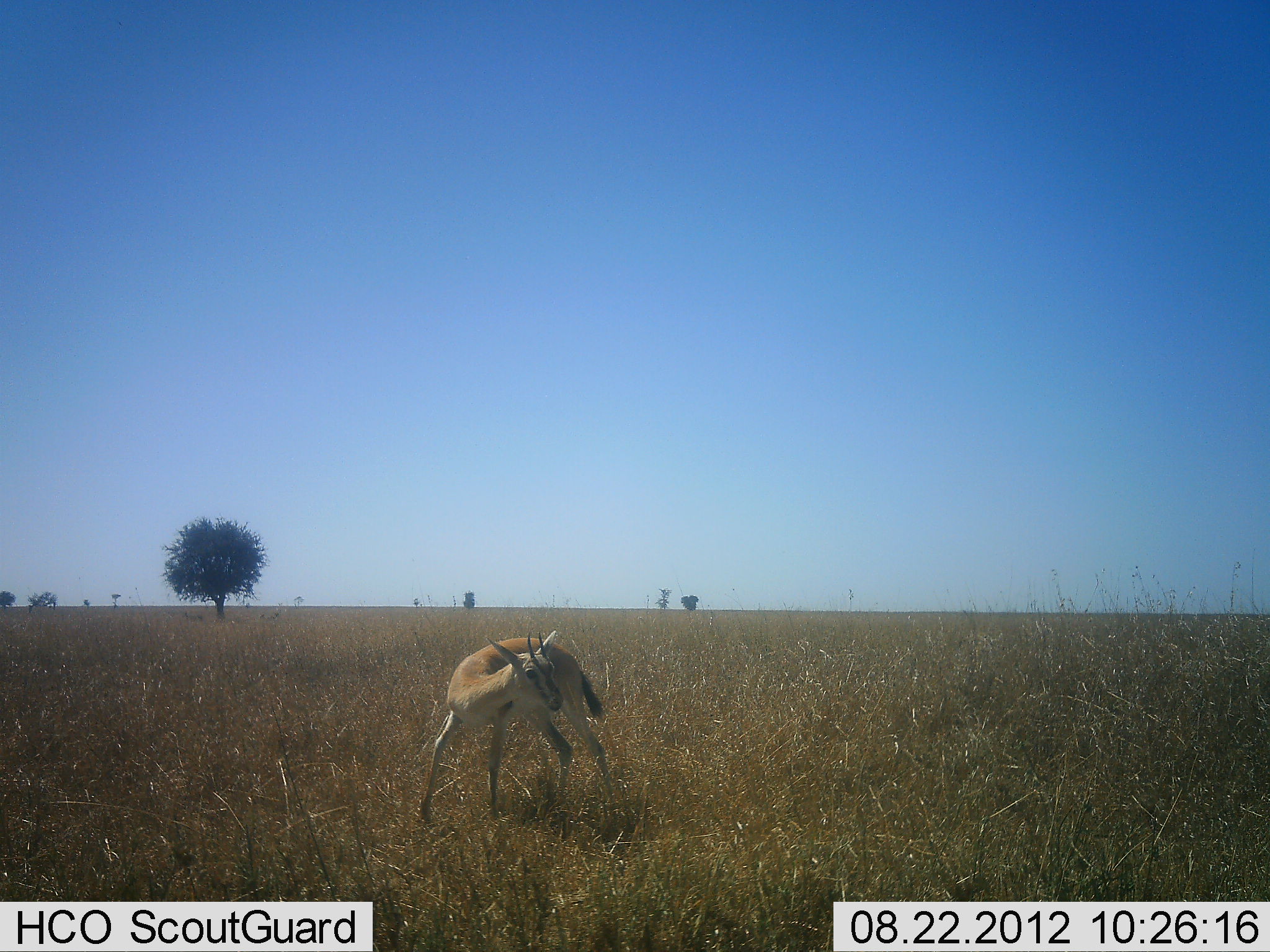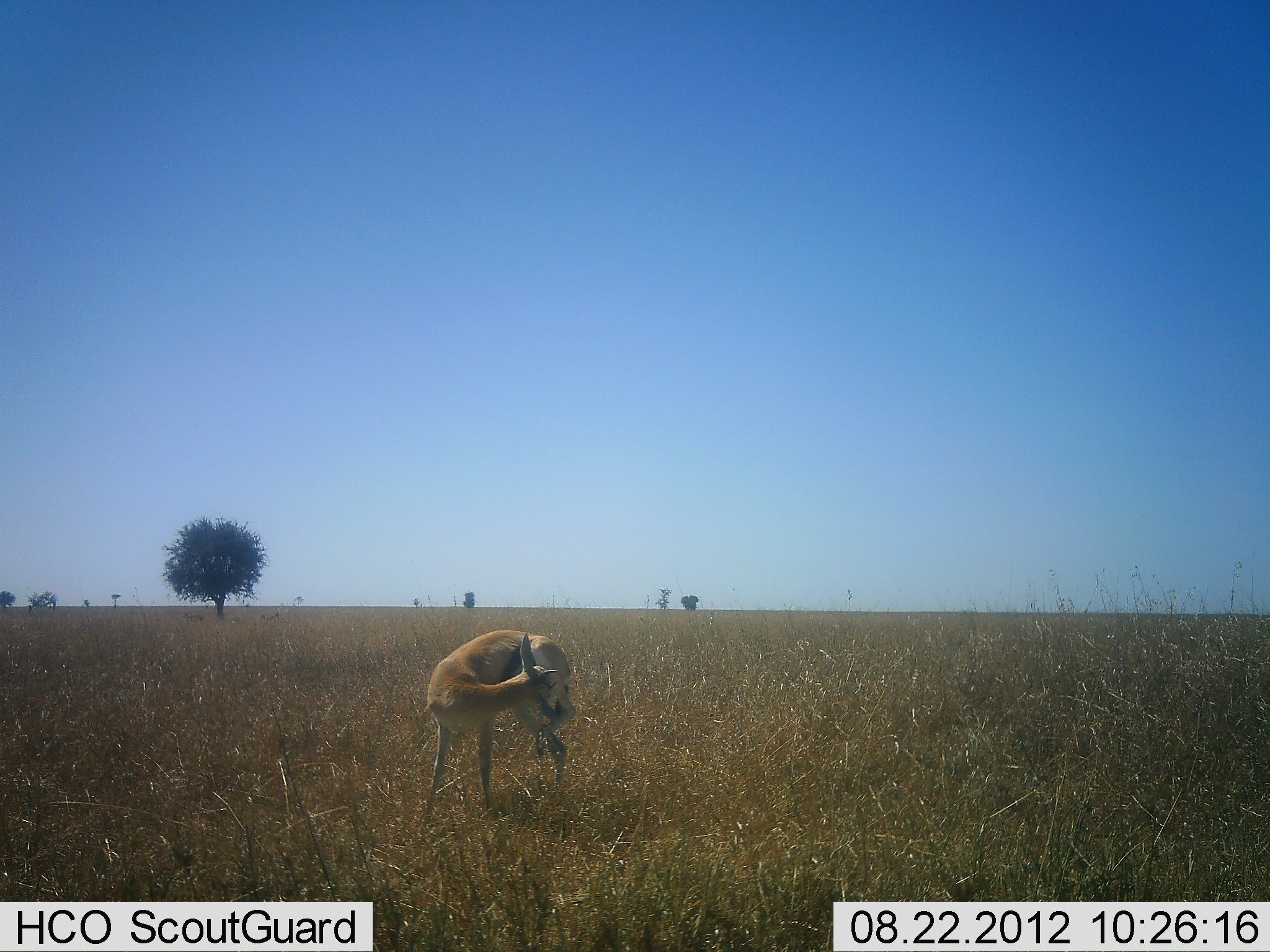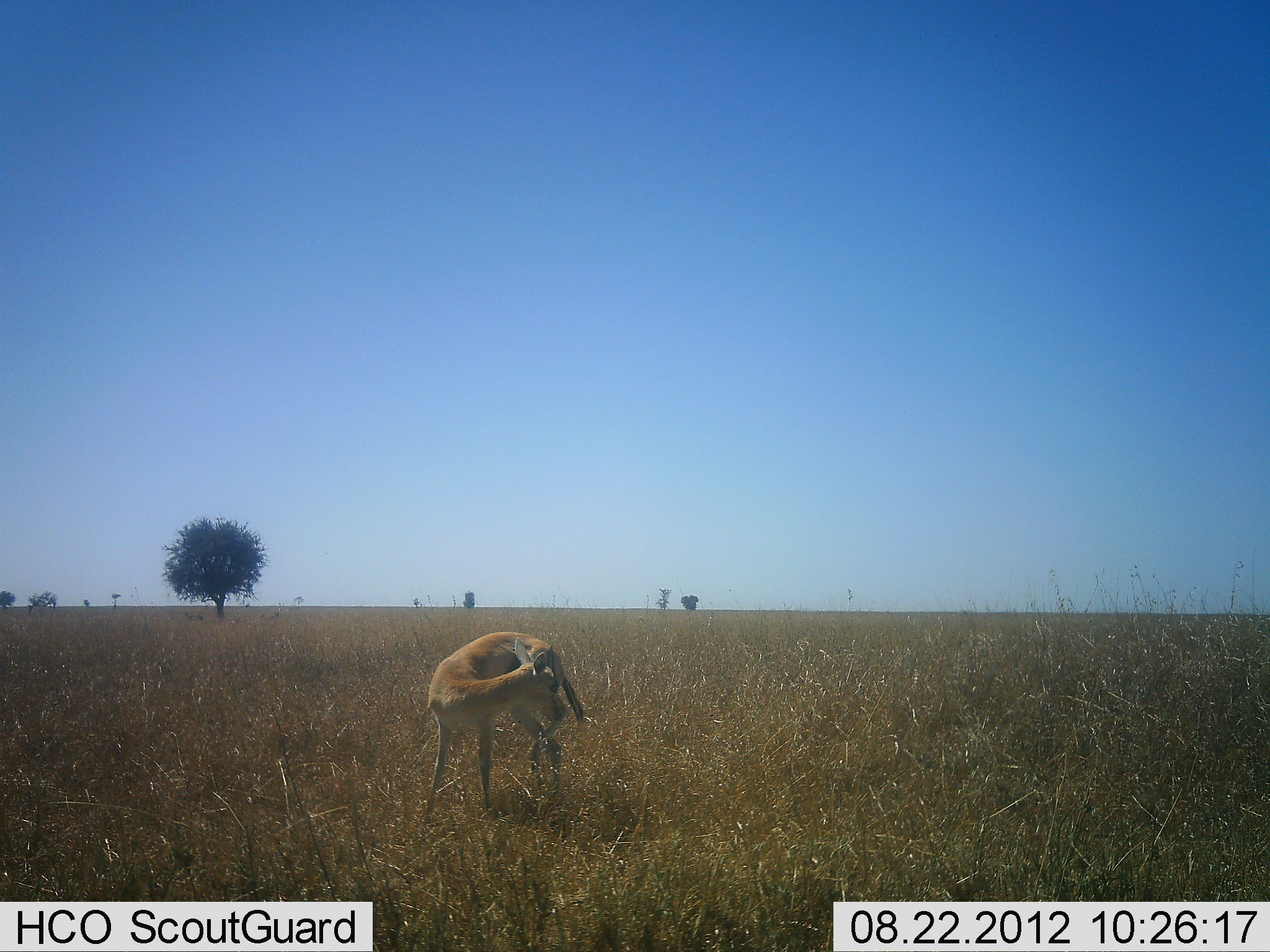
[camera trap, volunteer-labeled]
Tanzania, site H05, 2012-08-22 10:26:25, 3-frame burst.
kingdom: Animalia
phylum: Chordata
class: Mammalia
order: Artiodactyla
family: Bovidae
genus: Eudorcas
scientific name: Eudorcas thomsonii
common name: thomson's gazelle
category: gazellethomsons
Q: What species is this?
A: Gazellethomsons (thomson's gazelle) (Eudorcas thomsonii).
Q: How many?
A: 1.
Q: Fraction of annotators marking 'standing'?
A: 100%.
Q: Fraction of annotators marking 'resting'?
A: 0%.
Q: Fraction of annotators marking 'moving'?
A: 0%.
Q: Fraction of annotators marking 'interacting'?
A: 0%.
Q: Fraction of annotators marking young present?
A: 0%.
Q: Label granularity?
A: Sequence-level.